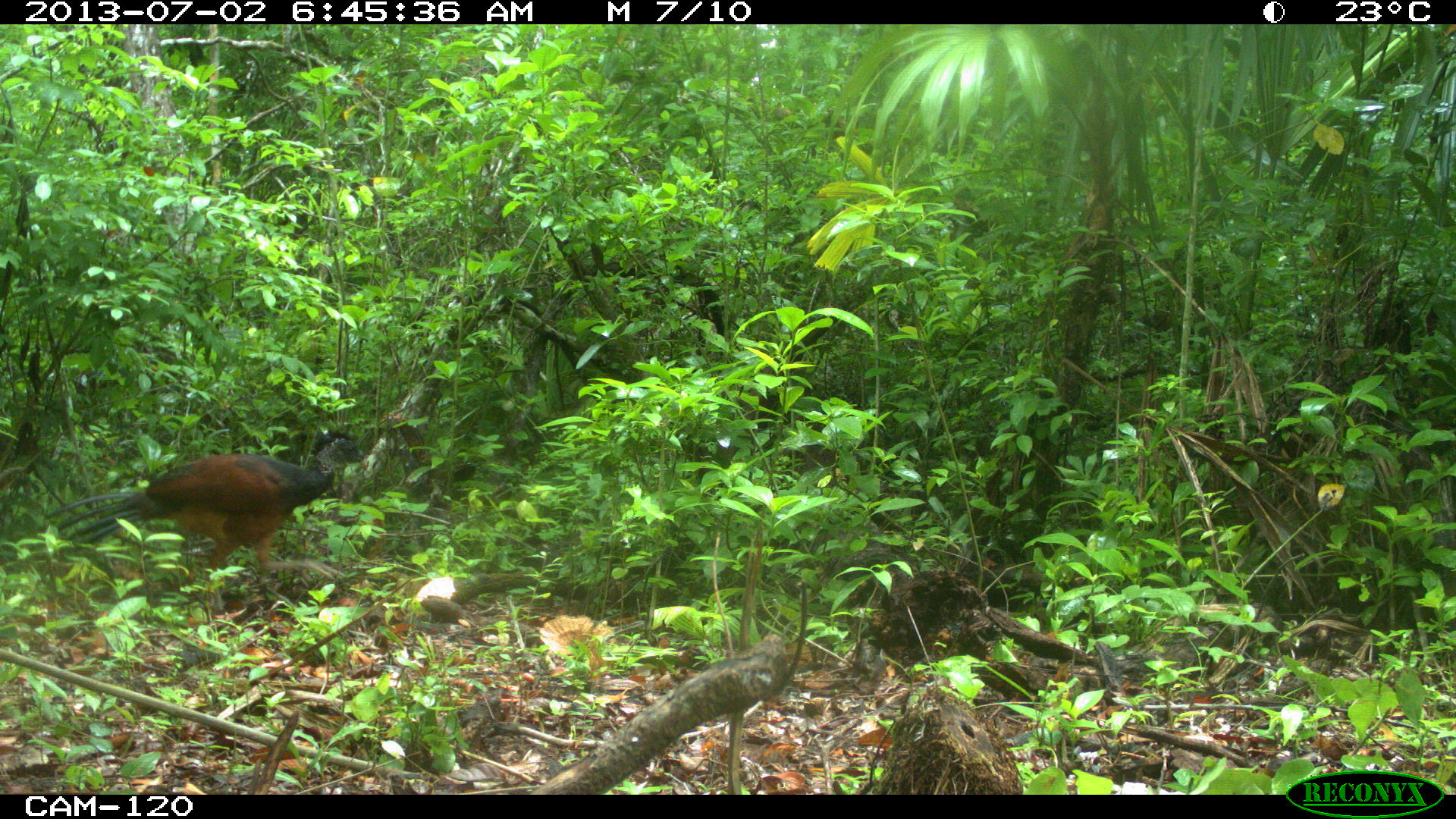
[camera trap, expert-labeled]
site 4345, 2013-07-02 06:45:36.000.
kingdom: Animalia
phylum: Chordata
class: Aves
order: Galliformes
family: Cracidae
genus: Crax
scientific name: Crax rubra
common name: great curassow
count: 1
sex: female